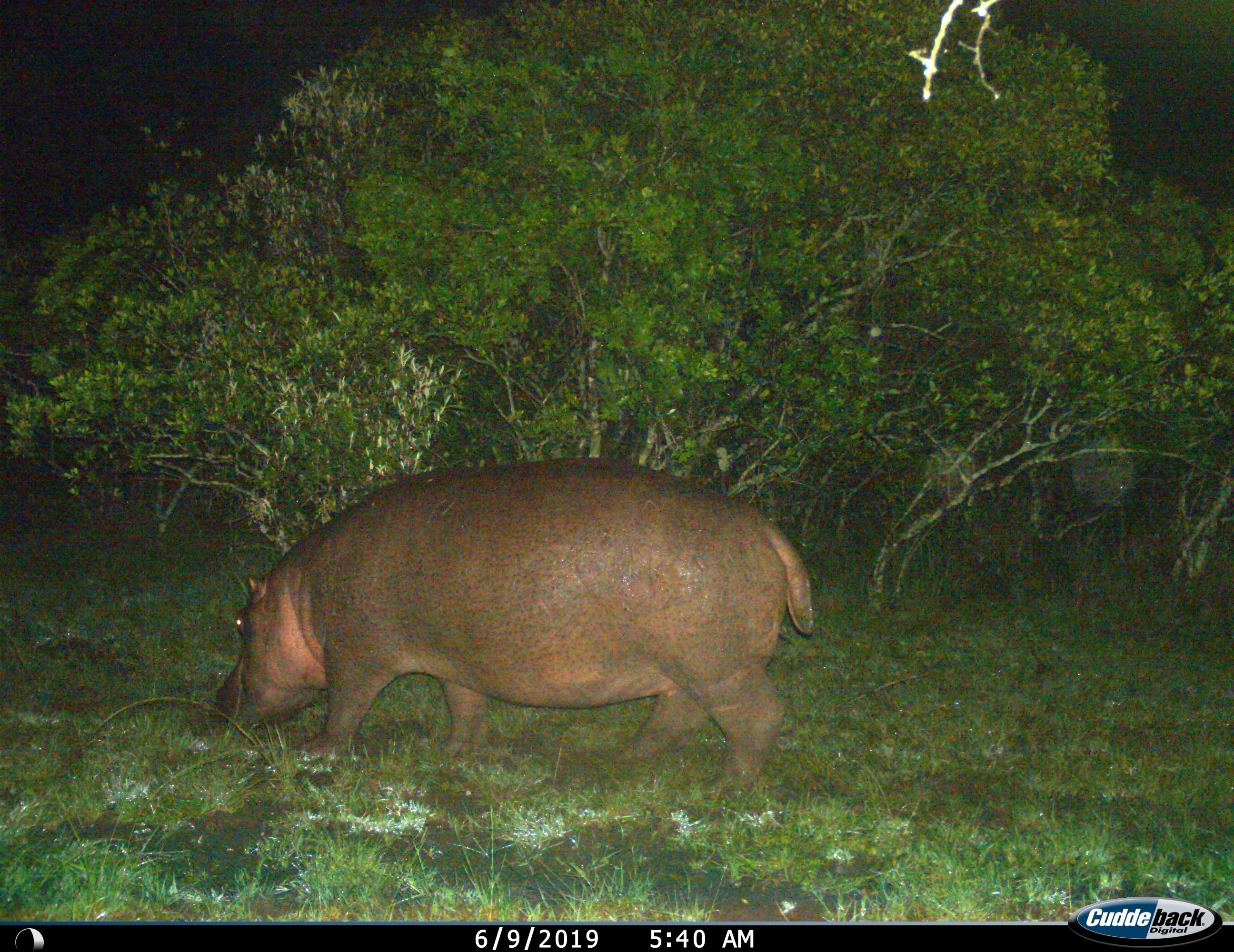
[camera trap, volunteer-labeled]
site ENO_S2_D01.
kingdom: Animalia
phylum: Chordata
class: Mammalia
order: Artiodactyla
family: Hippopotamidae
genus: Hippopotamus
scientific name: Hippopotamus amphibius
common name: hippopotamus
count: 1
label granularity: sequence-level